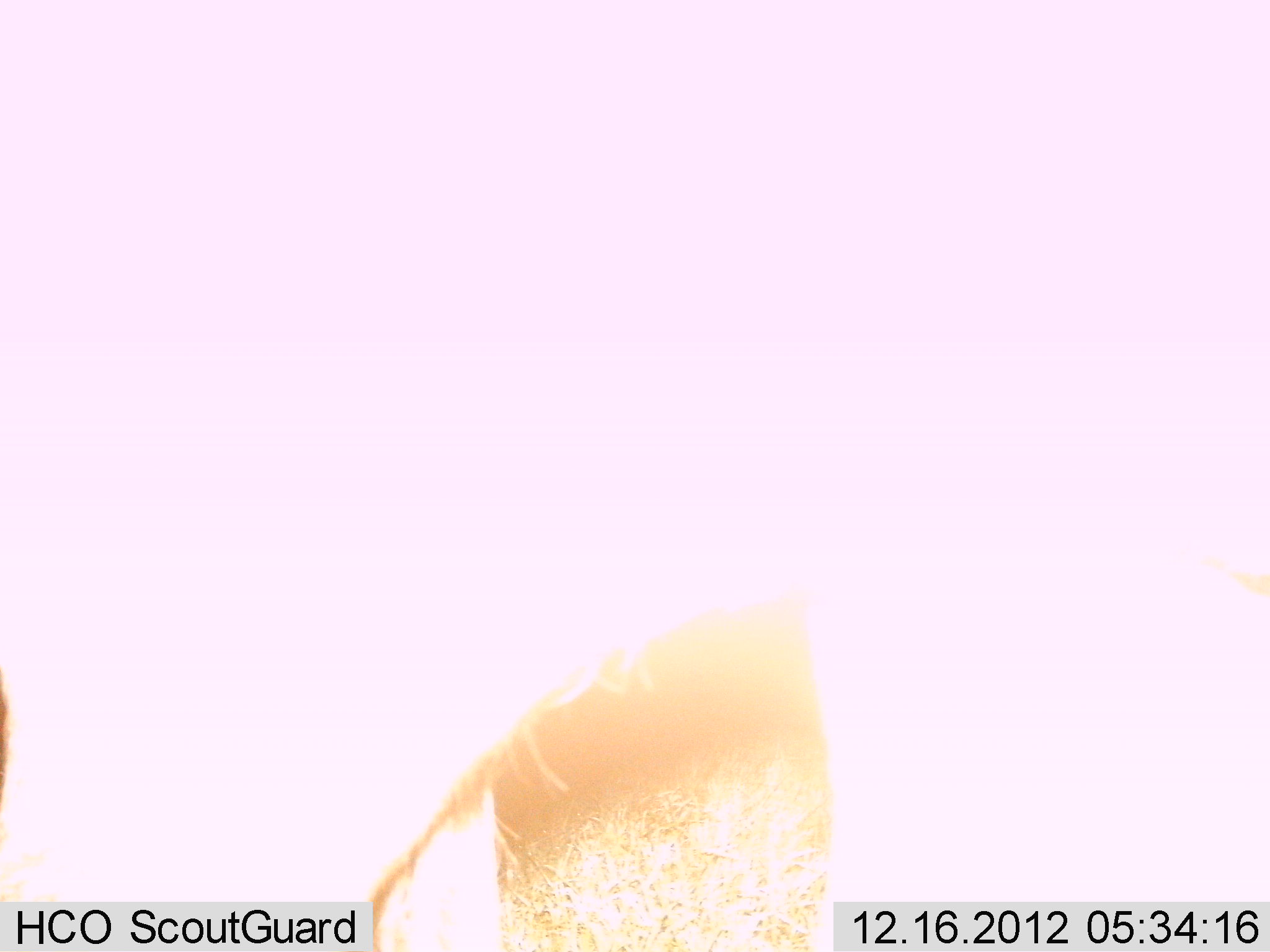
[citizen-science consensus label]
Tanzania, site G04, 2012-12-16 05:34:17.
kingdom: Animalia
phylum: Chordata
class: Mammalia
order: Proboscidea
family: Elephantidae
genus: Loxodonta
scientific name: Loxodonta africana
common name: african bush elephant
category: elephant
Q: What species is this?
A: Elephant (african bush elephant) (Loxodonta africana).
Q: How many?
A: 1.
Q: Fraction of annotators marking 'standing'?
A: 60%.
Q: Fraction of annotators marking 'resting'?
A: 0%.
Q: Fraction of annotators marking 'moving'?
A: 40%.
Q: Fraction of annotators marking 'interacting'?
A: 0%.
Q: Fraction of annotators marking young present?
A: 0%.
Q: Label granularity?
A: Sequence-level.